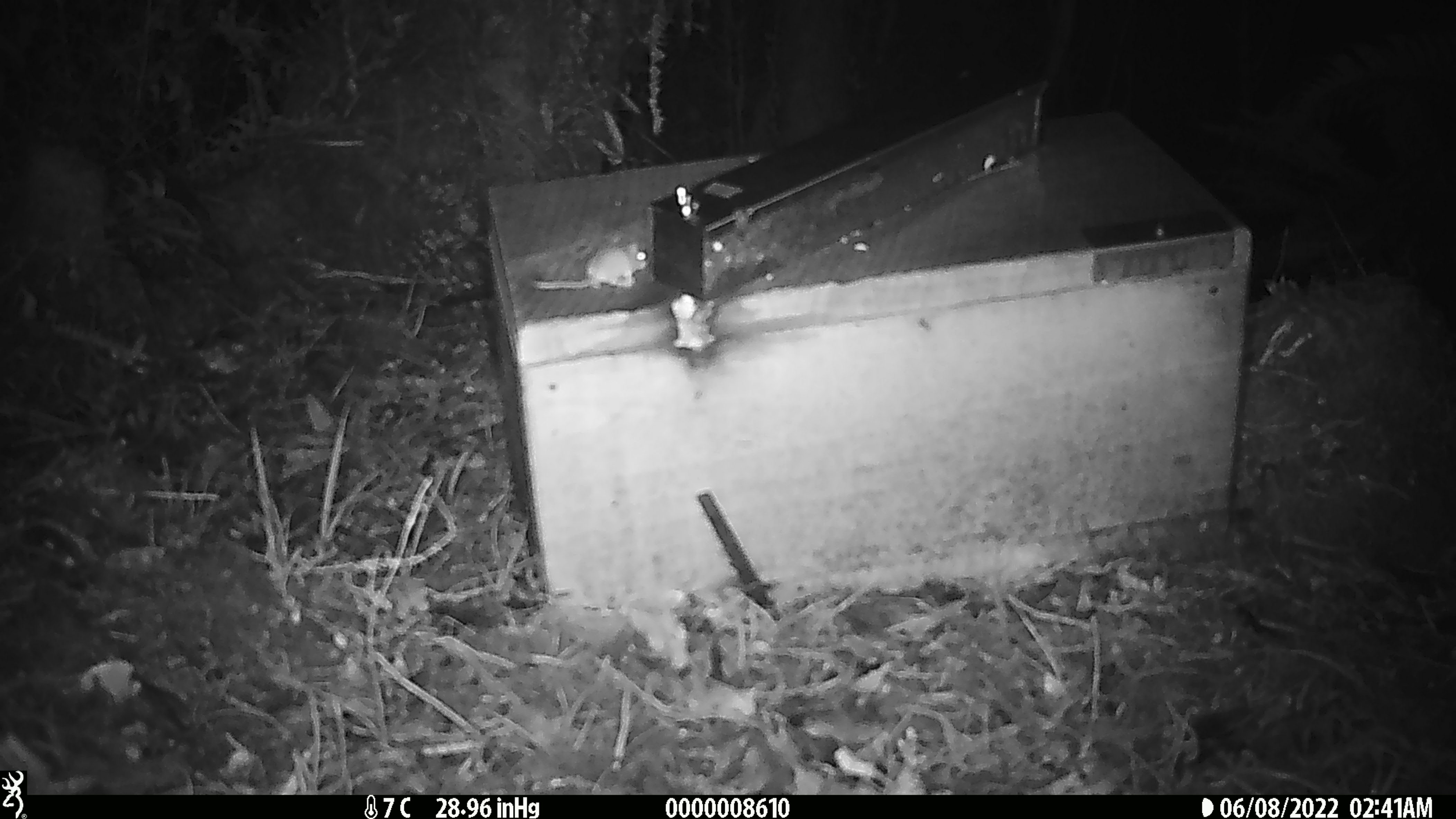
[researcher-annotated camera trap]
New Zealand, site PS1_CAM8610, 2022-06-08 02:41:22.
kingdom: Animalia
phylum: Chordata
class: Mammalia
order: Rodentia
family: Muridae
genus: Mus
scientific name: Mus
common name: mouse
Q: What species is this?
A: Mouse (Mus).